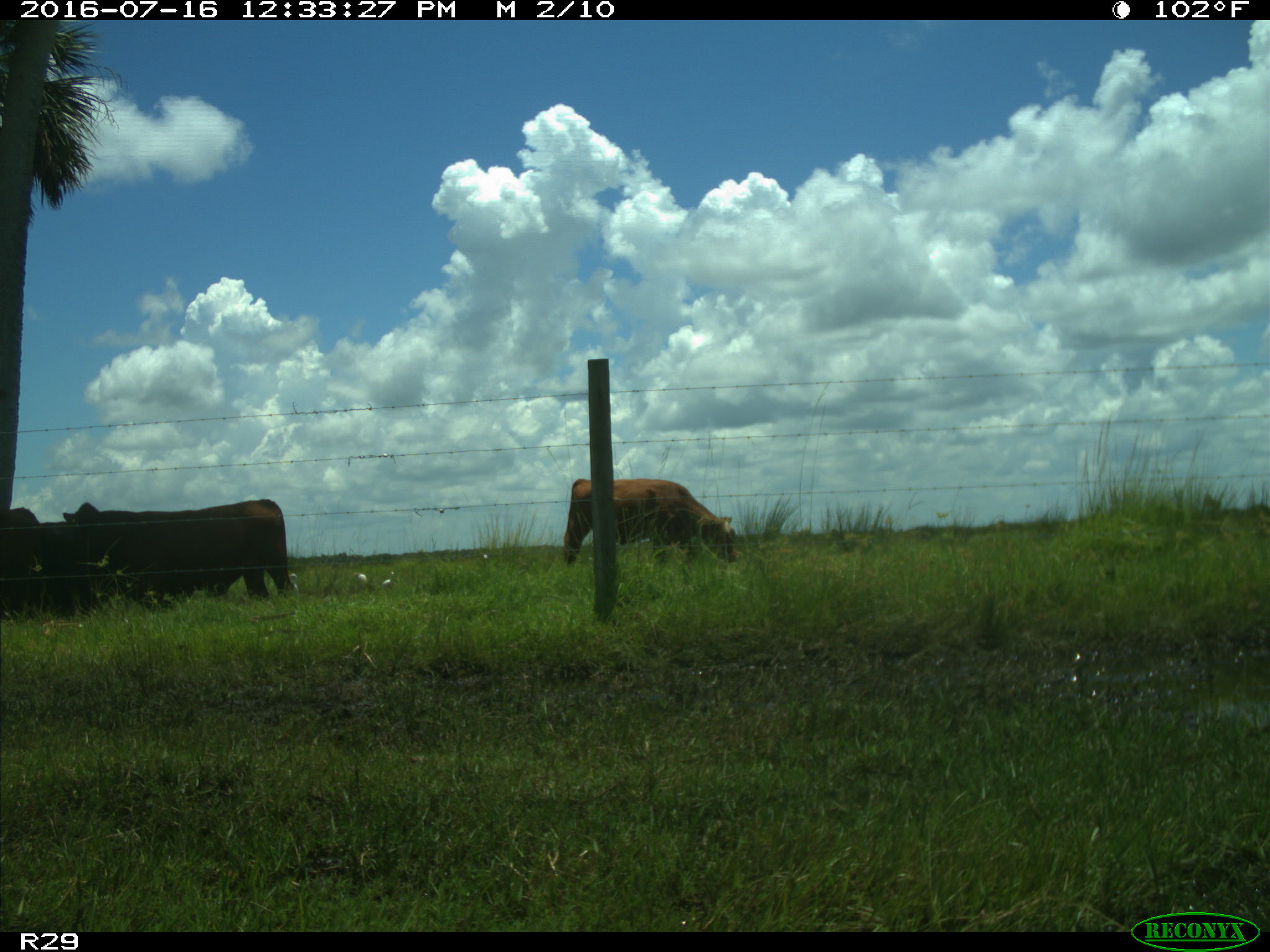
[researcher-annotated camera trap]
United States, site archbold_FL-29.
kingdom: Animalia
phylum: Chordata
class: Mammalia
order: Artiodactyla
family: Bovidae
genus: Bos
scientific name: Bos taurus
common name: domestic cow